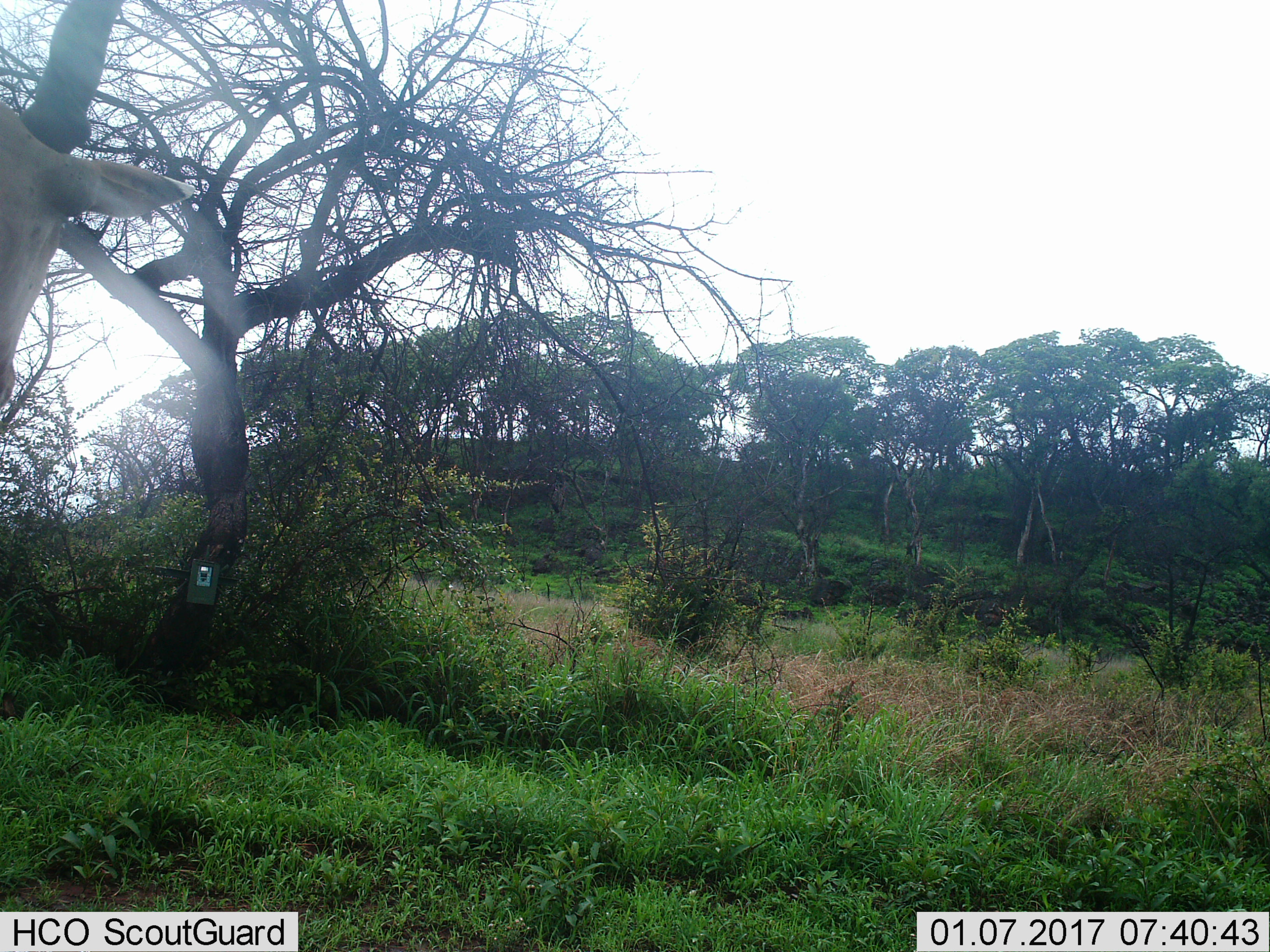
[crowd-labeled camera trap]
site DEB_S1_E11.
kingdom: Animalia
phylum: Chordata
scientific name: Vertebrata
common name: domestic animal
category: domesticanimal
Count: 1.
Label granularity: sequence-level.